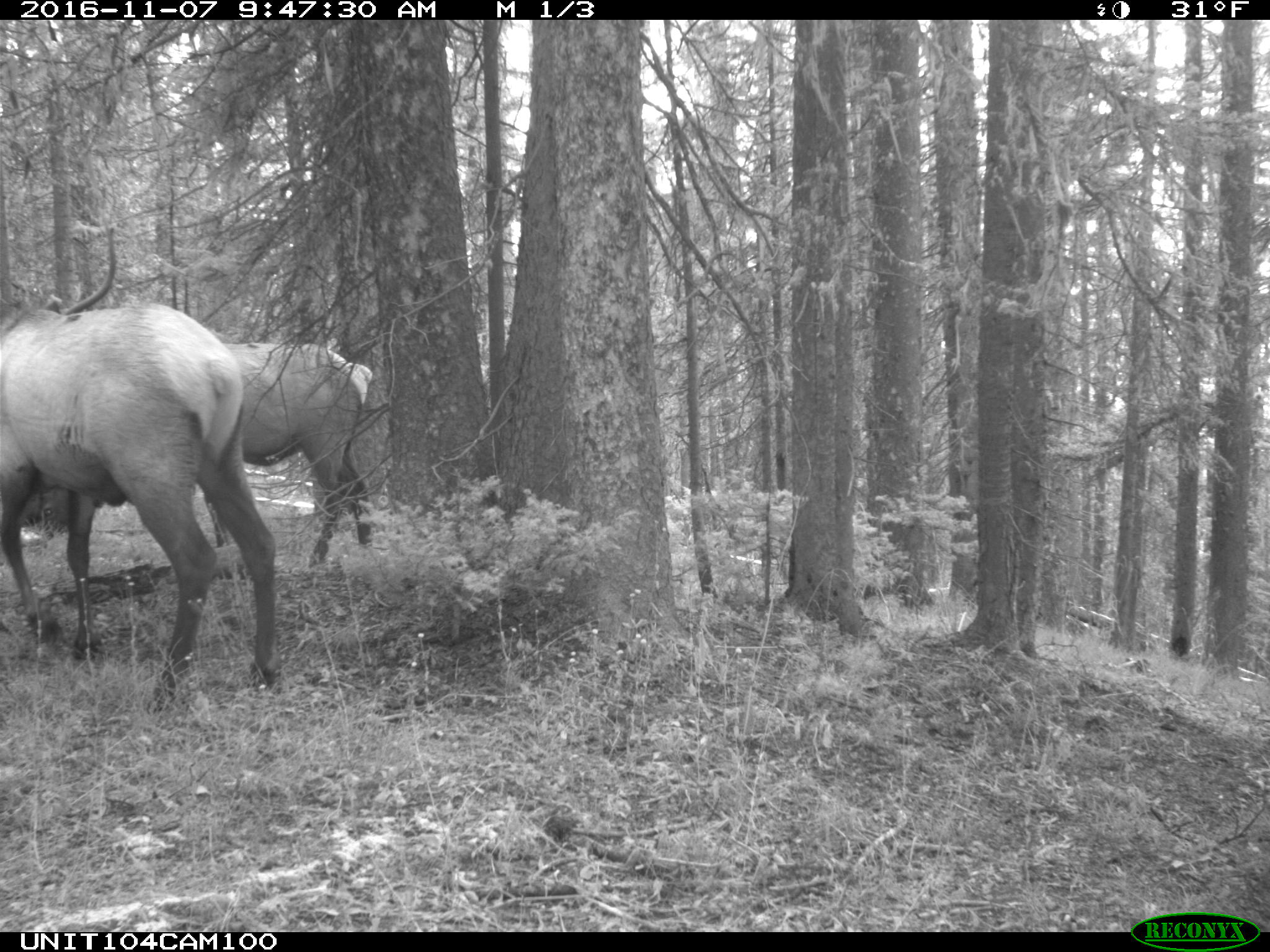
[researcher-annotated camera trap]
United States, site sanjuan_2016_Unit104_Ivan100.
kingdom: Animalia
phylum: Chordata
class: Mammalia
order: Artiodactyla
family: Cervidae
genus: Cervus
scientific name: Cervus elaphus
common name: red deer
Cervus elaphus (red deer).